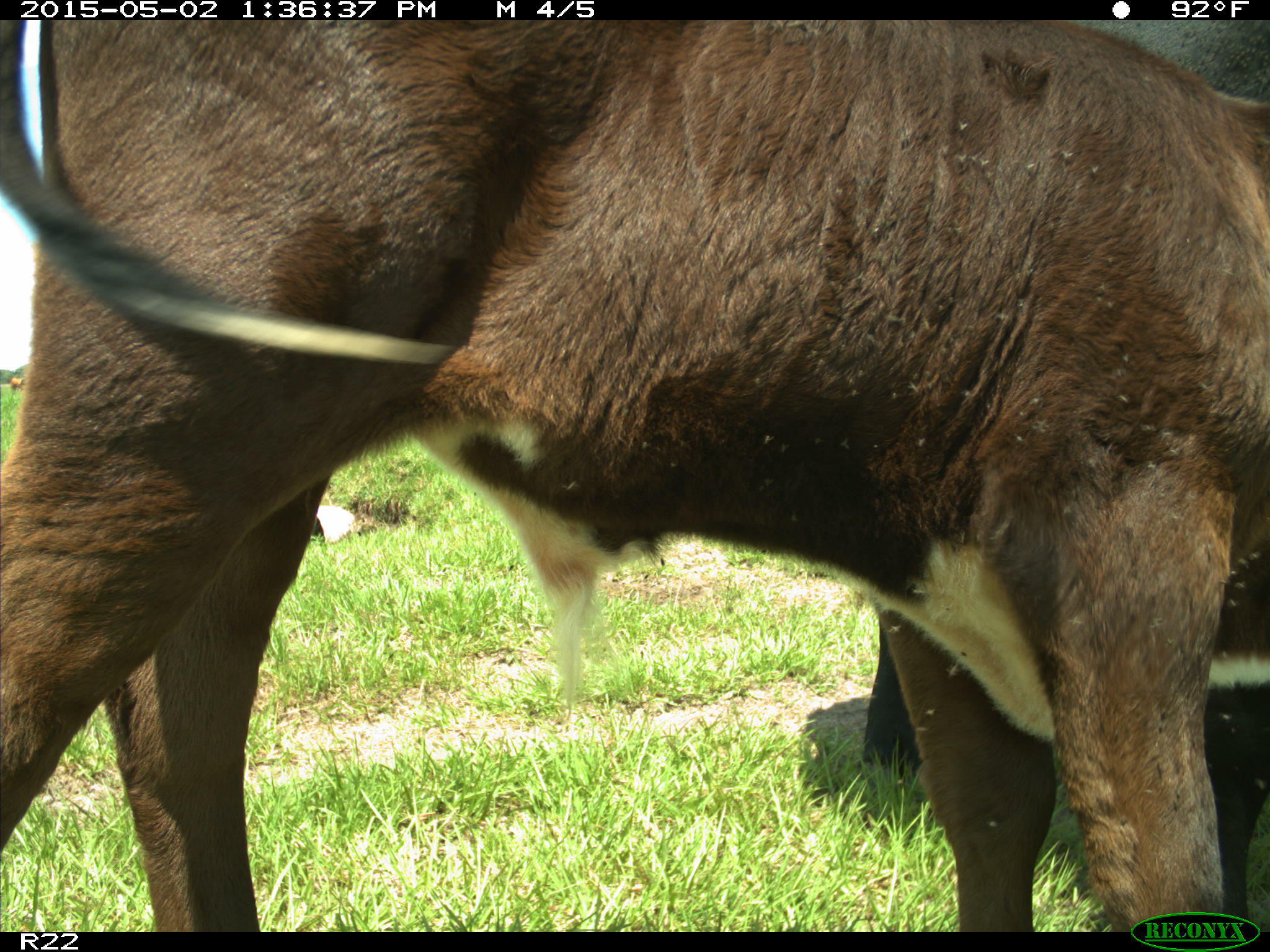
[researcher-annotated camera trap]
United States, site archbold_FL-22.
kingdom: Animalia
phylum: Chordata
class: Mammalia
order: Artiodactyla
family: Bovidae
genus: Bos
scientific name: Bos taurus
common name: domestic cow